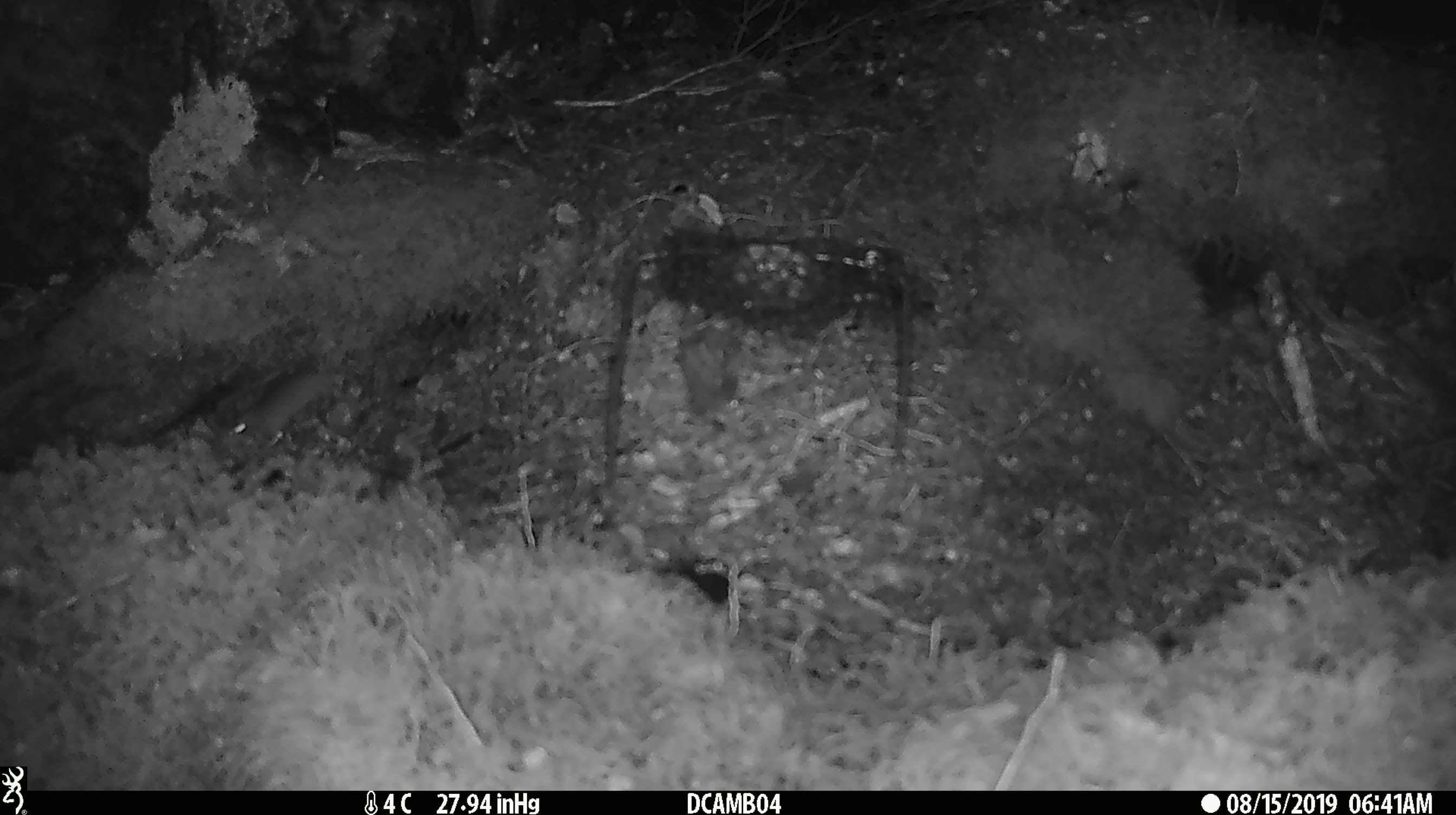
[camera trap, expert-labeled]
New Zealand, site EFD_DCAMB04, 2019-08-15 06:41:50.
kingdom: Animalia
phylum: Chordata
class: Mammalia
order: Rodentia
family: Muridae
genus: Mus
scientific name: Mus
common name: mouse